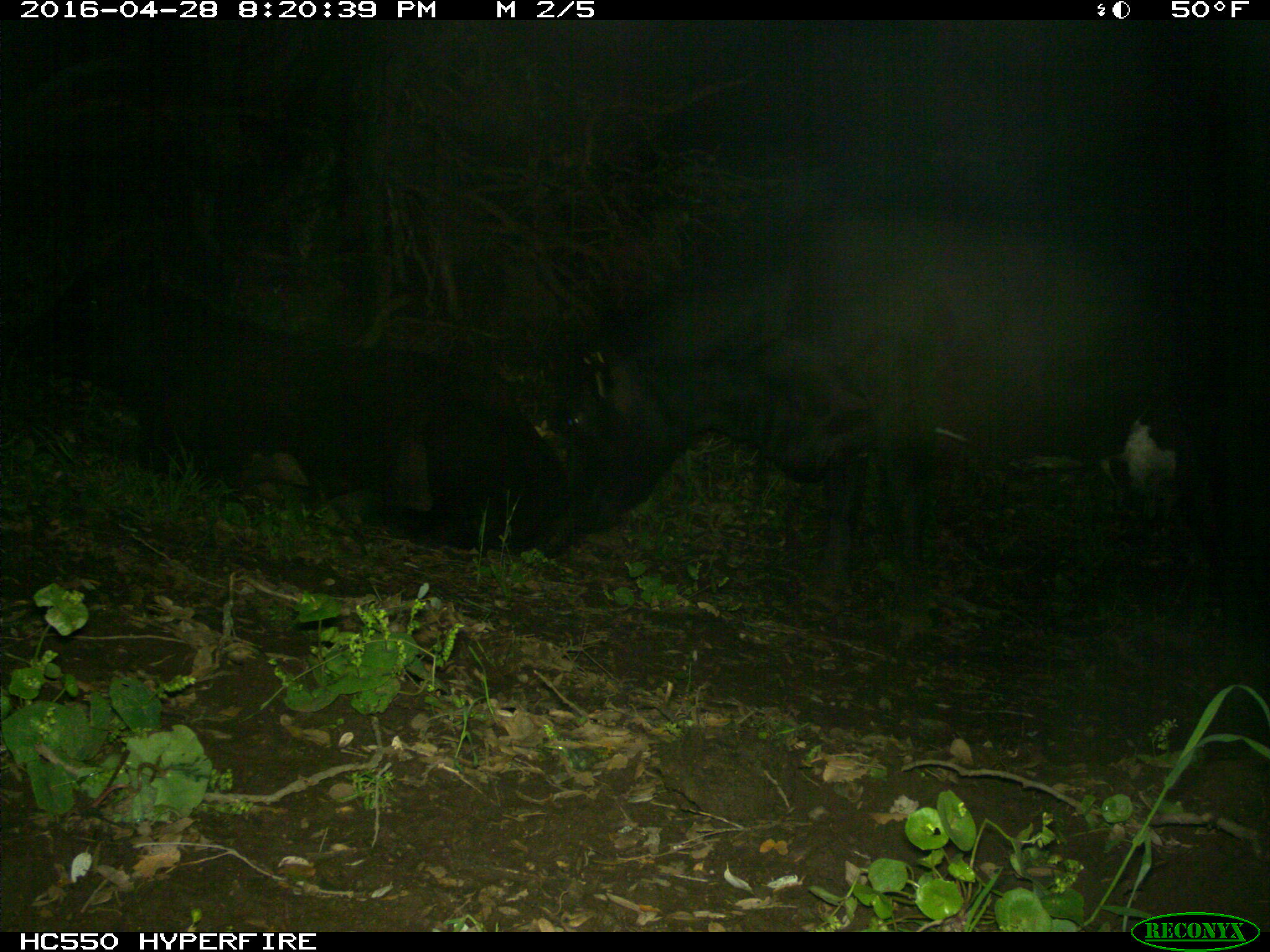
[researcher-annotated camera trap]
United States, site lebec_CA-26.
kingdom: Animalia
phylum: Chordata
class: Mammalia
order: Artiodactyla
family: Bovidae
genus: Bos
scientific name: Bos taurus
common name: domestic cow